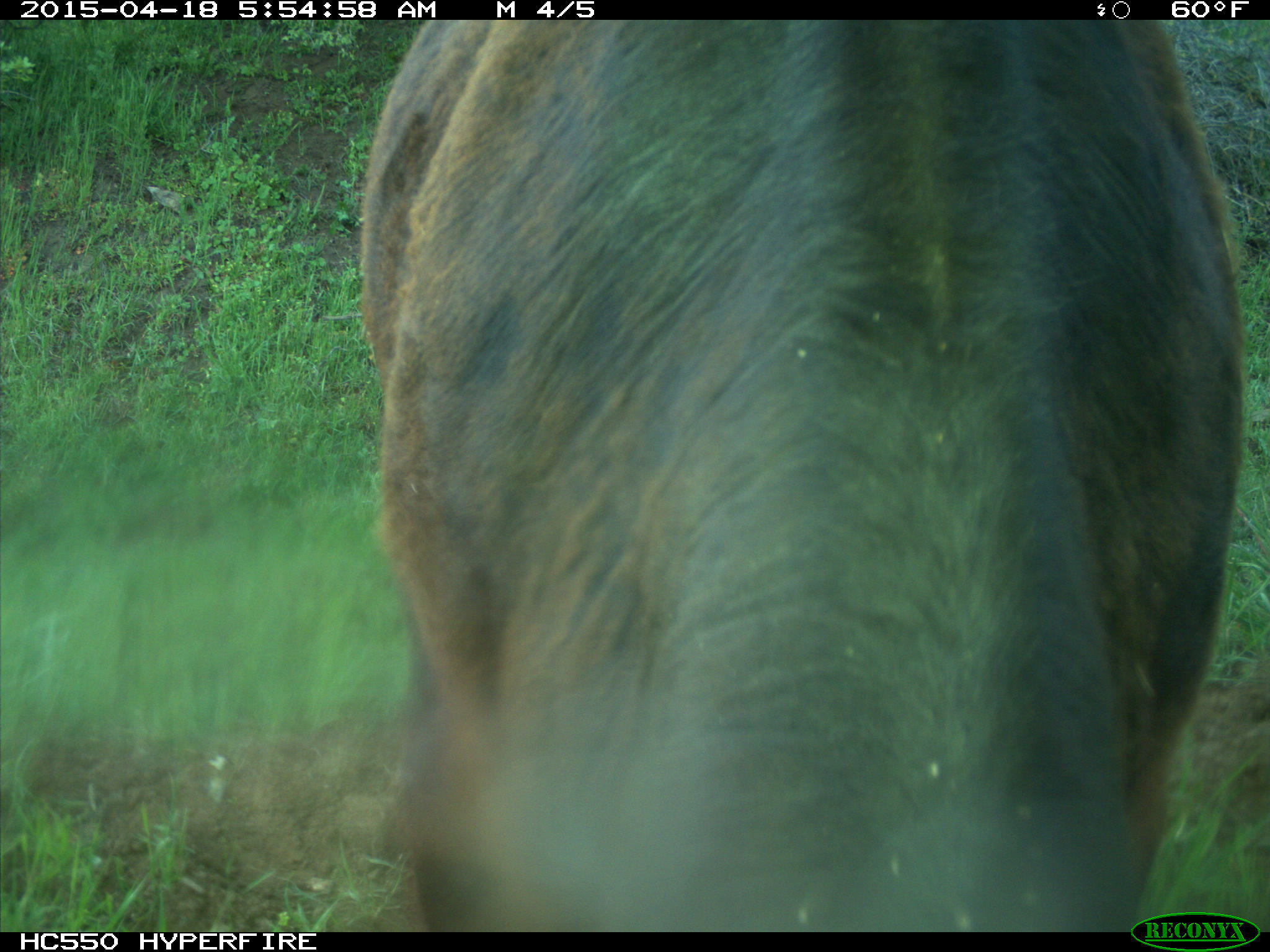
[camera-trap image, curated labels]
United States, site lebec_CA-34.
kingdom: Animalia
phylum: Chordata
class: Mammalia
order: Artiodactyla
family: Bovidae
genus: Bos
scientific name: Bos taurus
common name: domestic cow